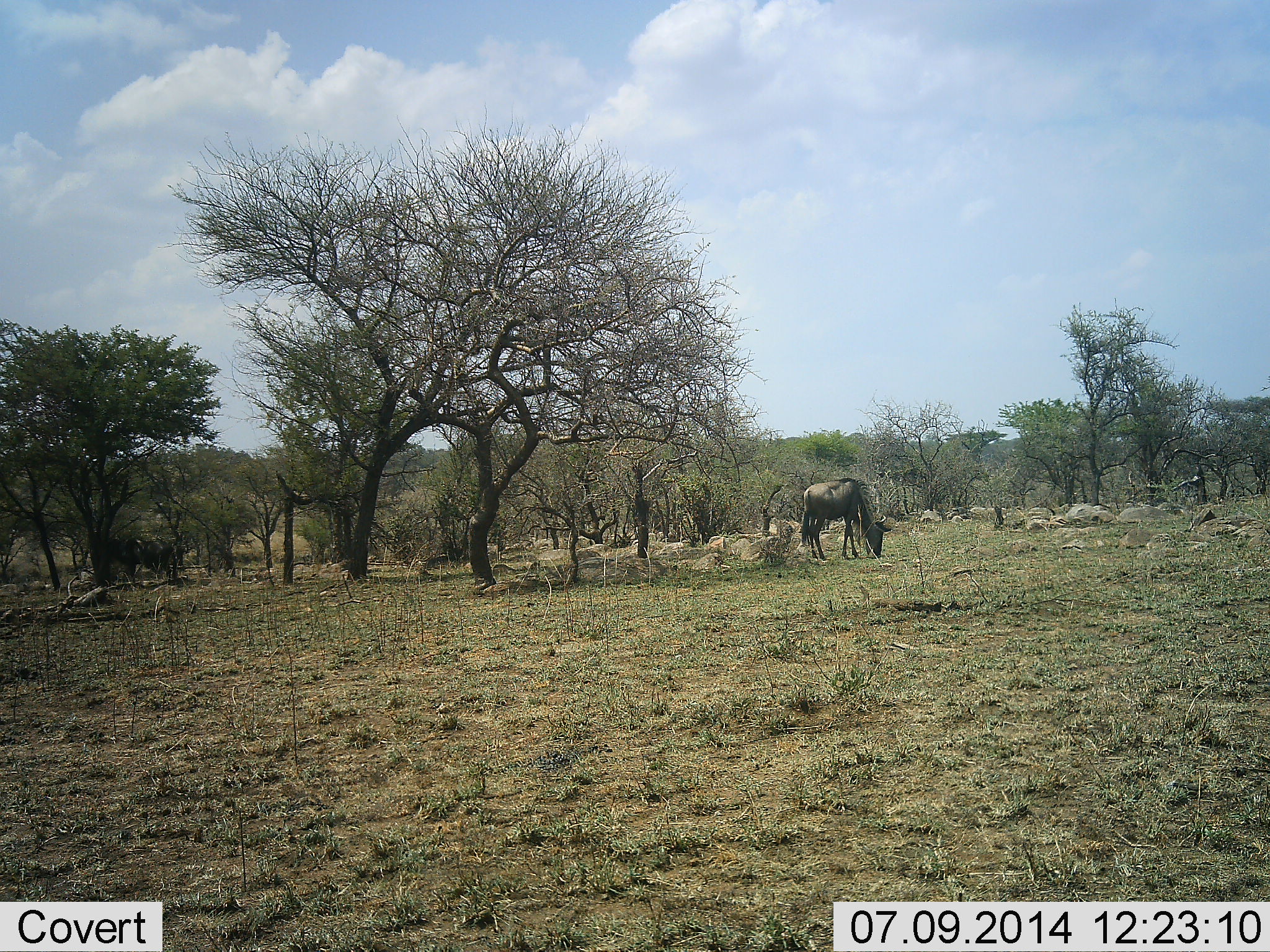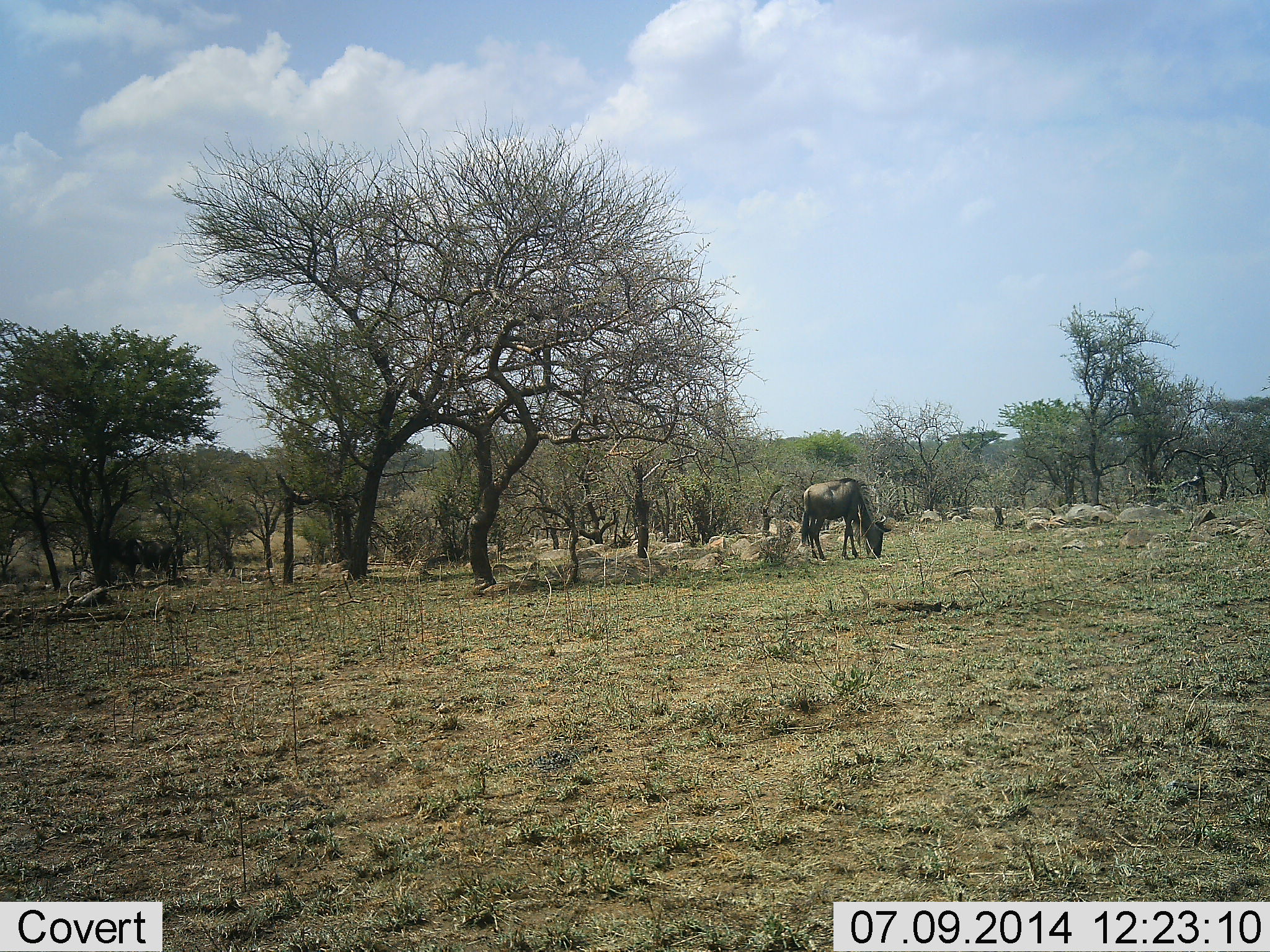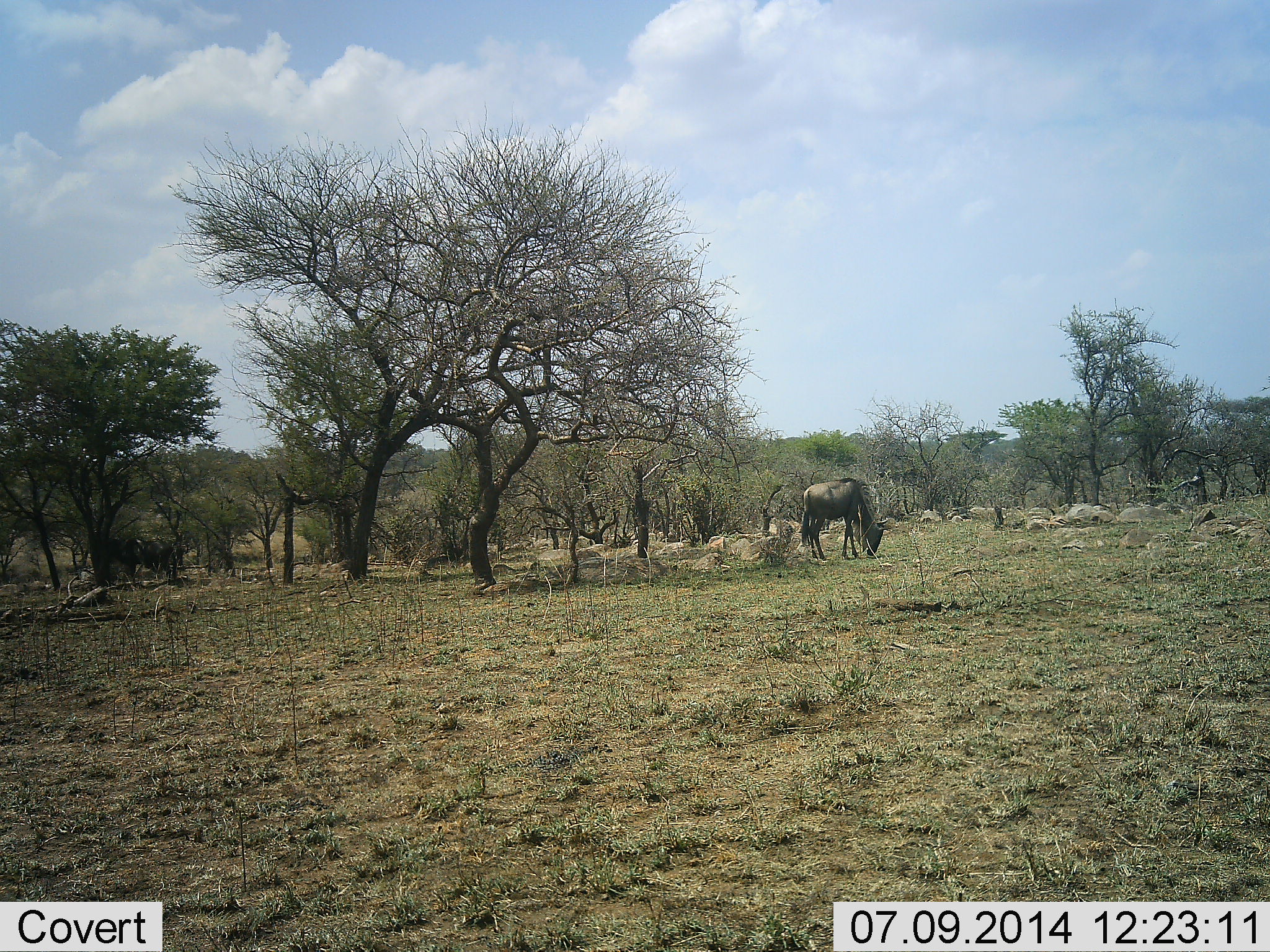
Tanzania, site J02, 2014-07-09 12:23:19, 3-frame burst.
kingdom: Animalia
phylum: Chordata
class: Mammalia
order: Artiodactyla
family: Bovidae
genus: Connochaetes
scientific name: Connochaetes taurinus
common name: blue wildebeest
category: wildebeest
Wildebeest (blue wildebeest) (Connochaetes taurinus), count 1. Behavior (volunteer vote fractions): standing 40%, resting 0%, moving 0%, interacting 0%. Young present (vote fraction): 0%. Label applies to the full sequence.